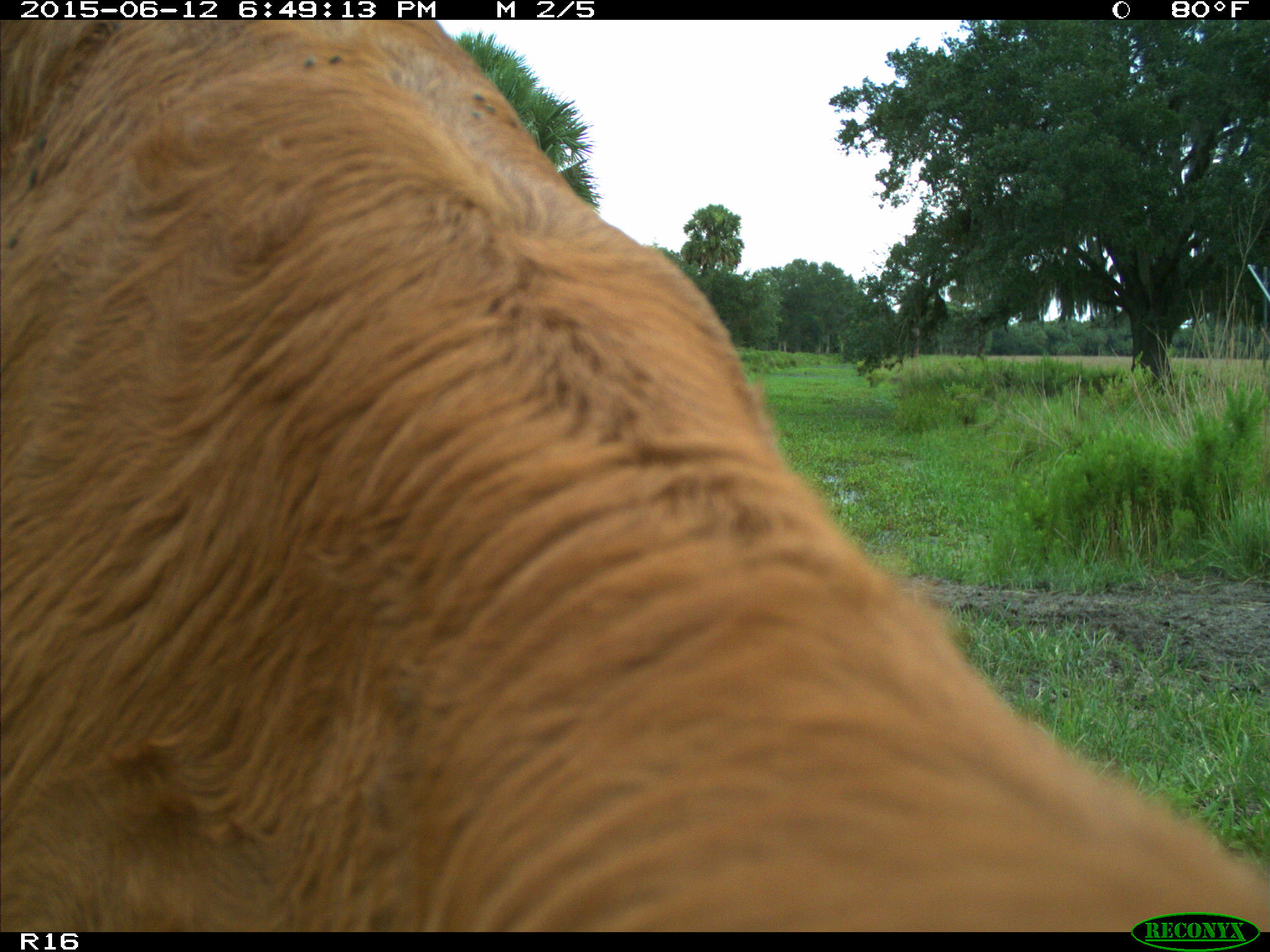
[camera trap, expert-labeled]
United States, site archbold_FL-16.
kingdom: Animalia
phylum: Chordata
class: Mammalia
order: Artiodactyla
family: Bovidae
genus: Bos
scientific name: Bos taurus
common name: domestic cow